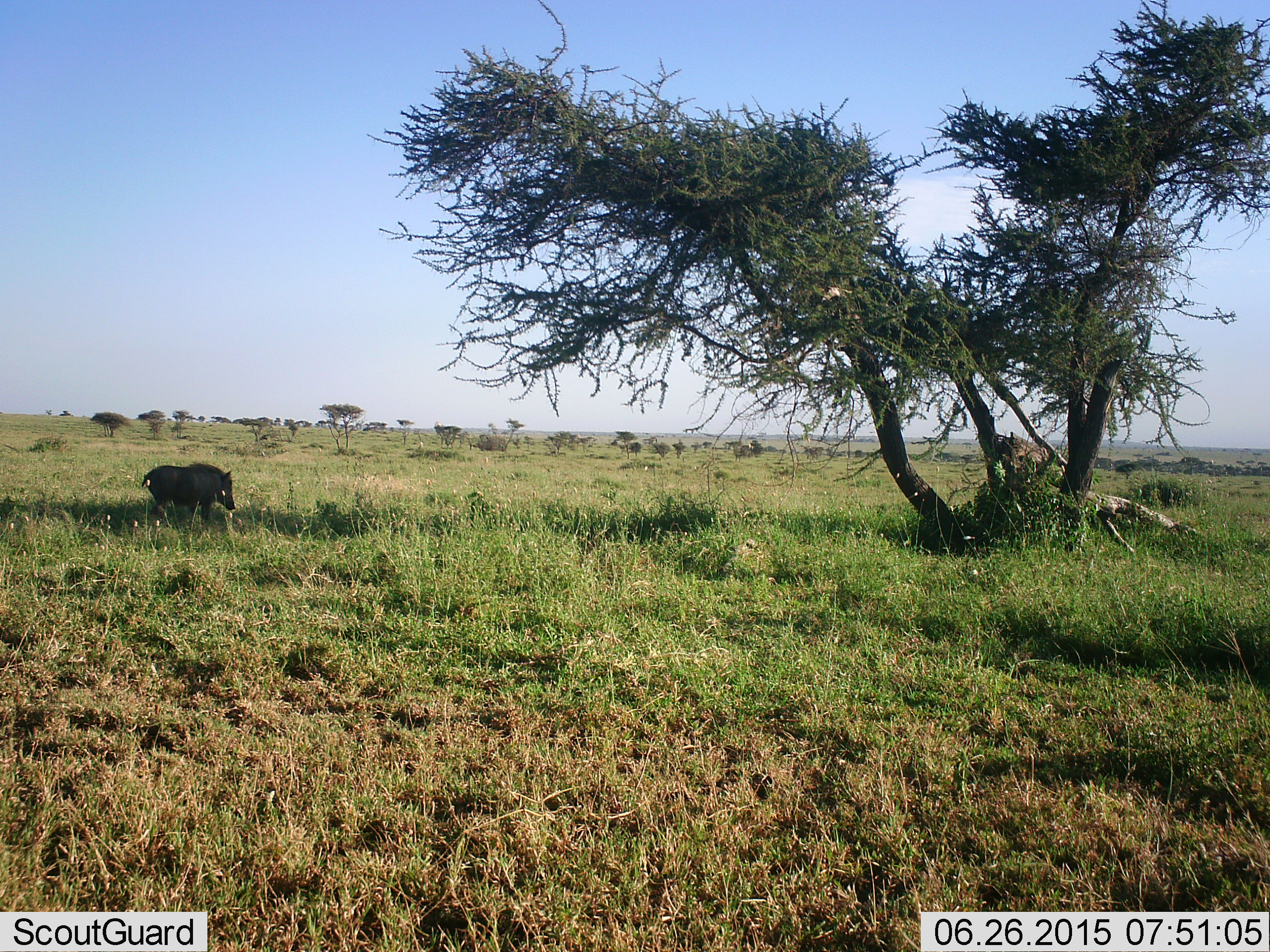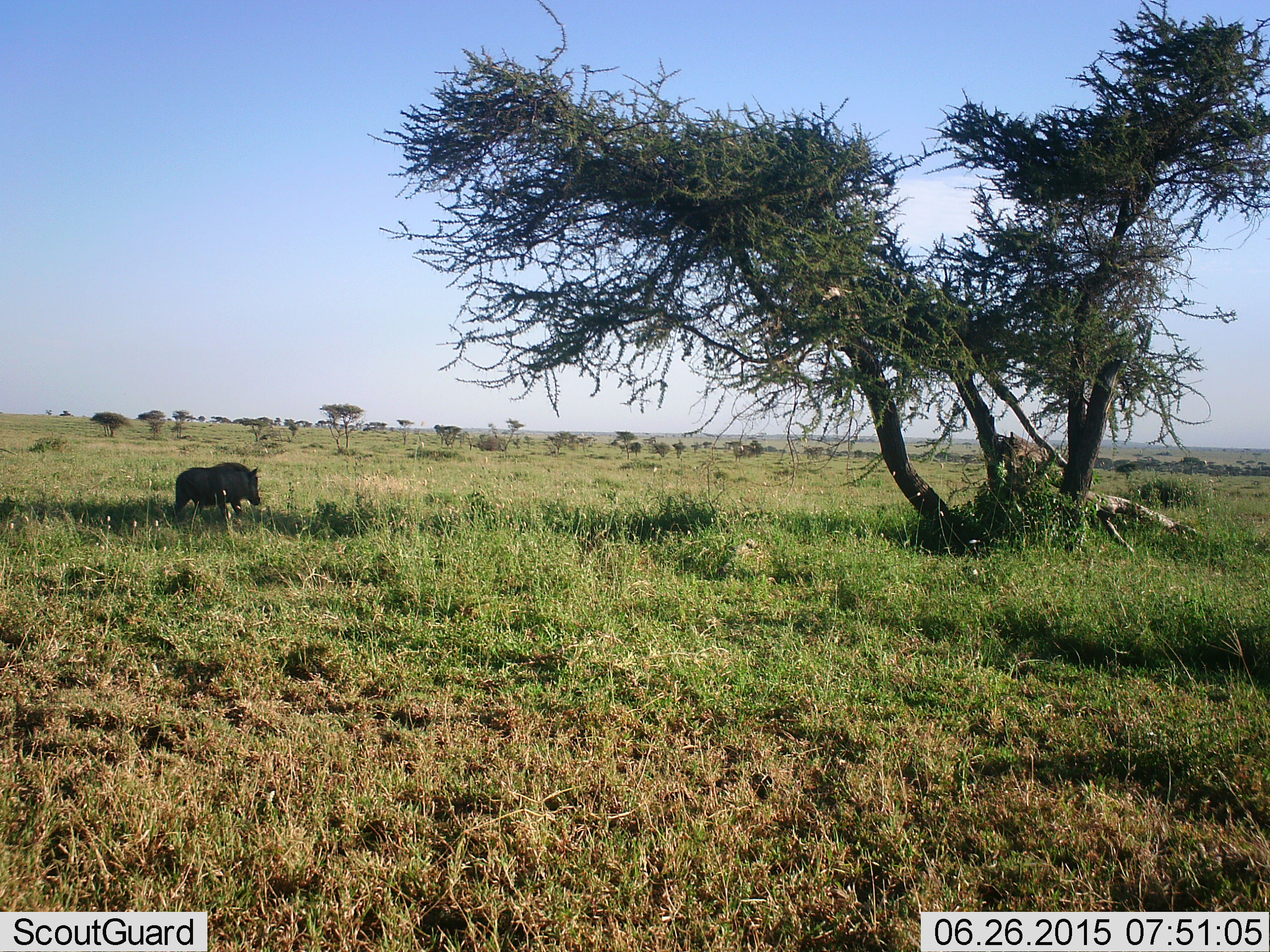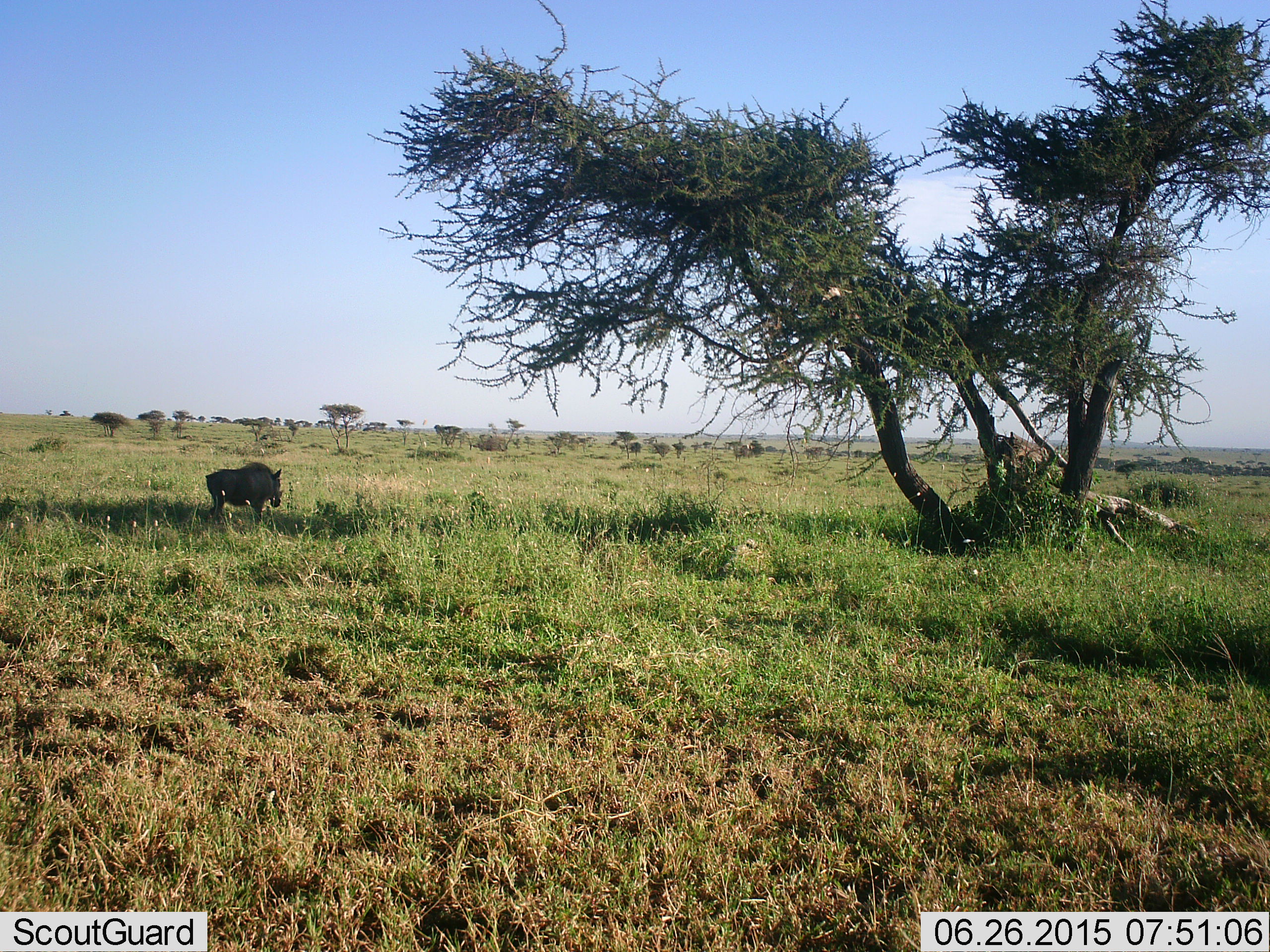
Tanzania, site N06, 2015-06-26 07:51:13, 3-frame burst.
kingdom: Animalia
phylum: Chordata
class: Mammalia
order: Artiodactyla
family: Suidae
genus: Phacochoerus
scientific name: Phacochoerus africanus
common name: warthog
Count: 1.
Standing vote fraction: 10%.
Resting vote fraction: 0%.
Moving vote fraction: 90%.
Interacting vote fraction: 0%.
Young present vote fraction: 0%.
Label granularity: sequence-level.